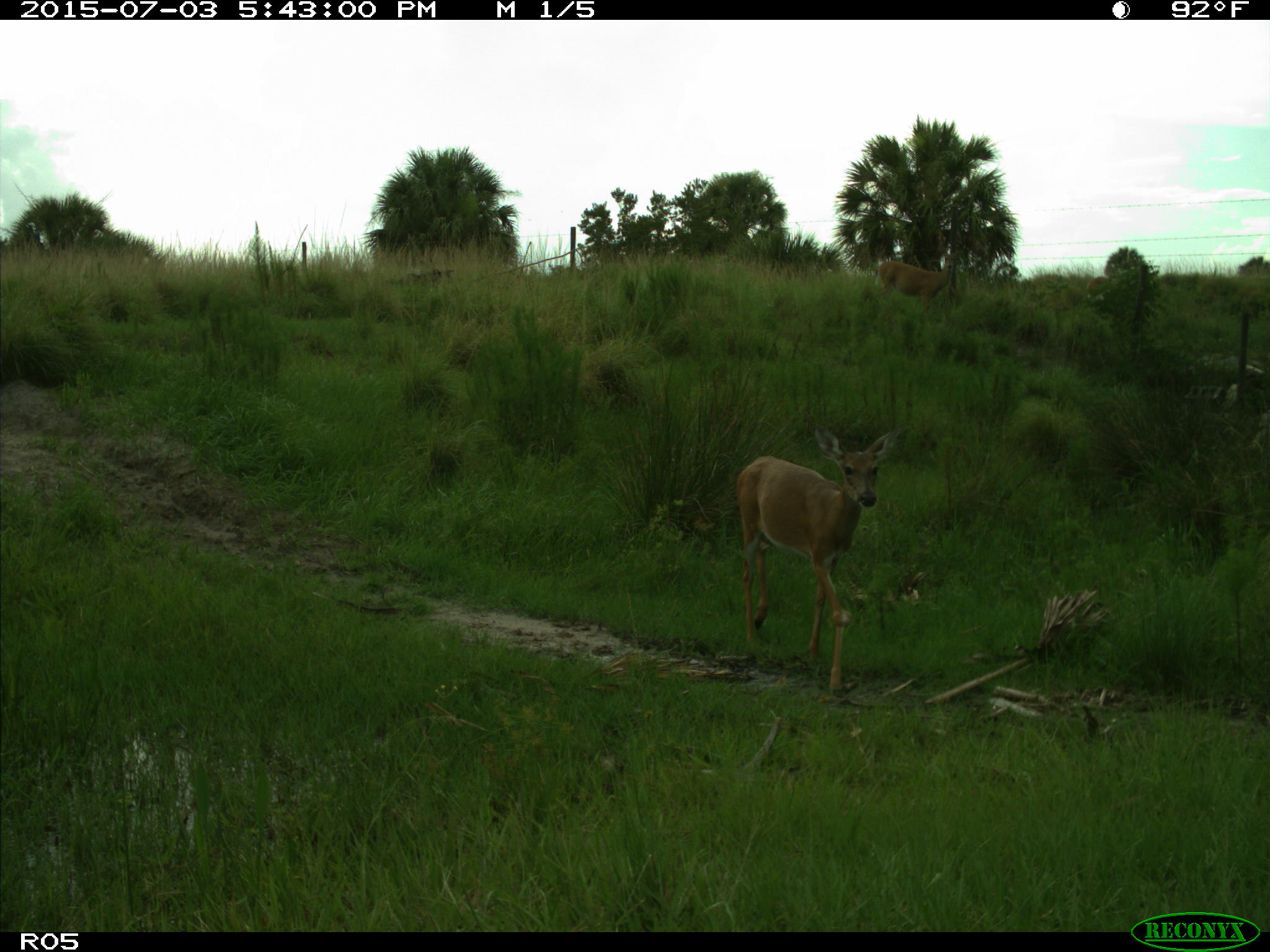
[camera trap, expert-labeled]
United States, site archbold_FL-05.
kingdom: Animalia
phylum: Chordata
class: Mammalia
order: Artiodactyla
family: Cervidae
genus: Odocoileus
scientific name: Odocoileus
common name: deer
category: unidentified deer